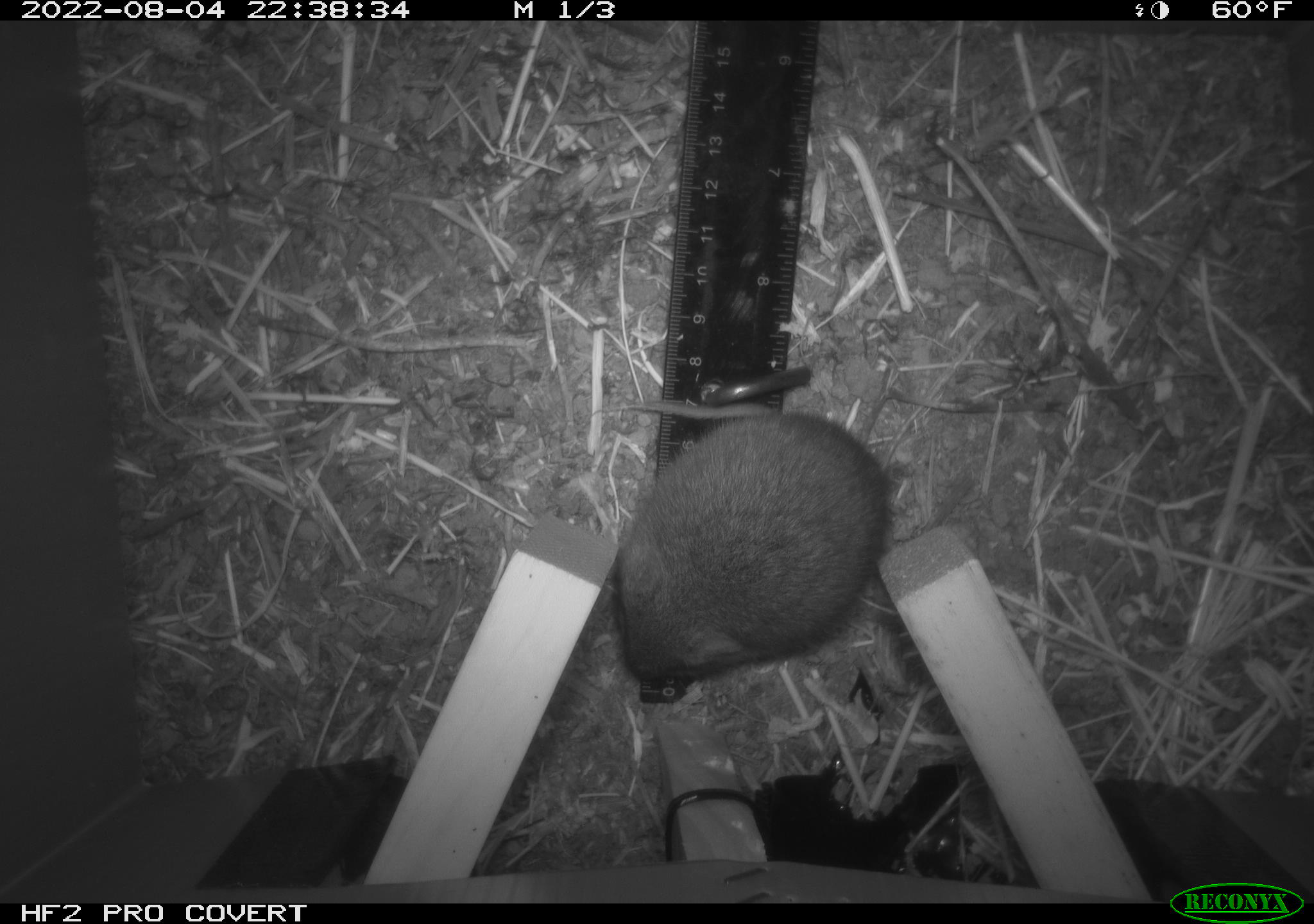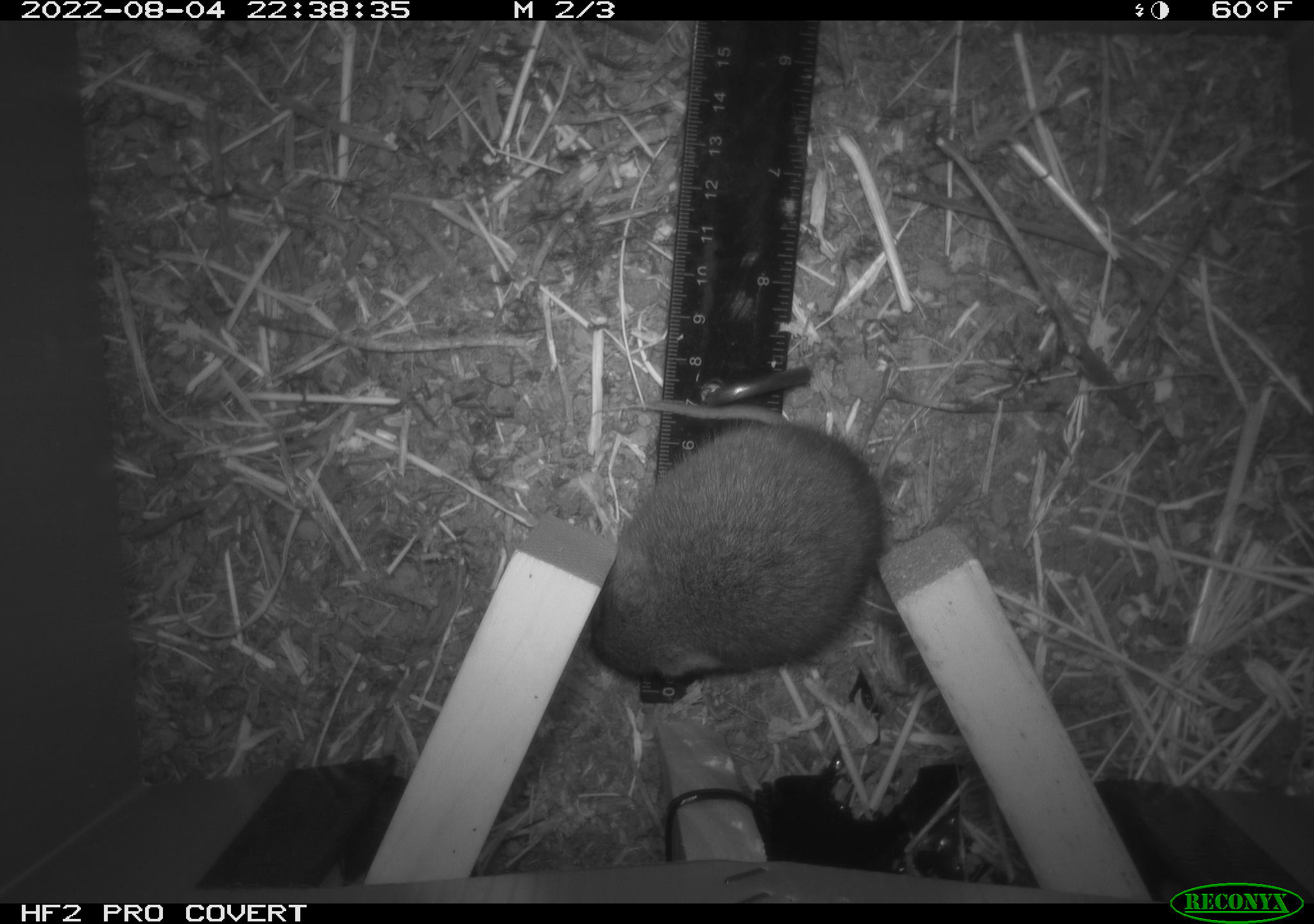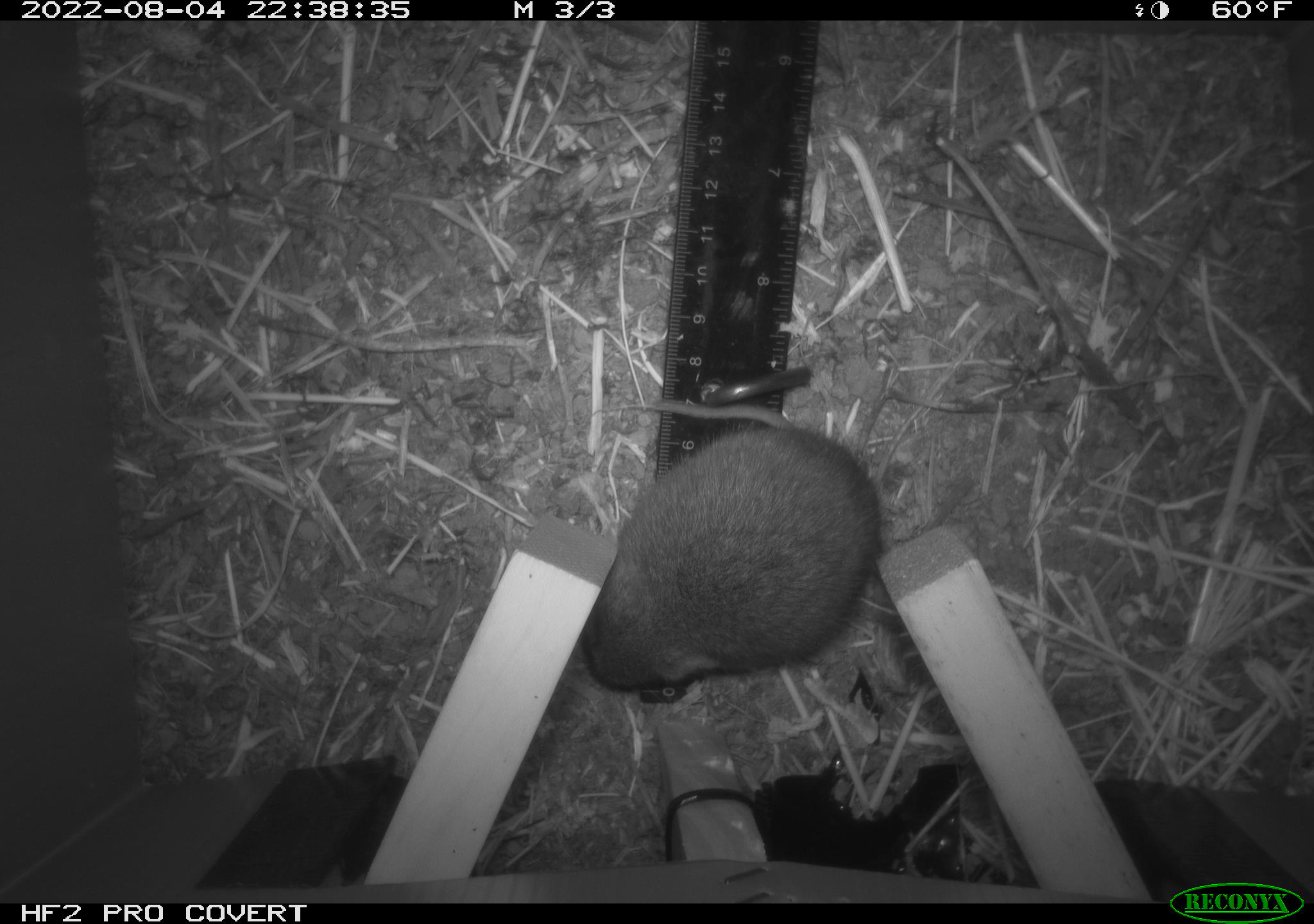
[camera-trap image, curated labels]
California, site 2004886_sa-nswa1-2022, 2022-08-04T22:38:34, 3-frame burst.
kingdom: Animalia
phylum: Chordata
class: Mammalia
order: Rodentia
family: Cricetidae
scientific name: Cricetidae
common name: hamsters, voles, lemmings, and allies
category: cricetidae family